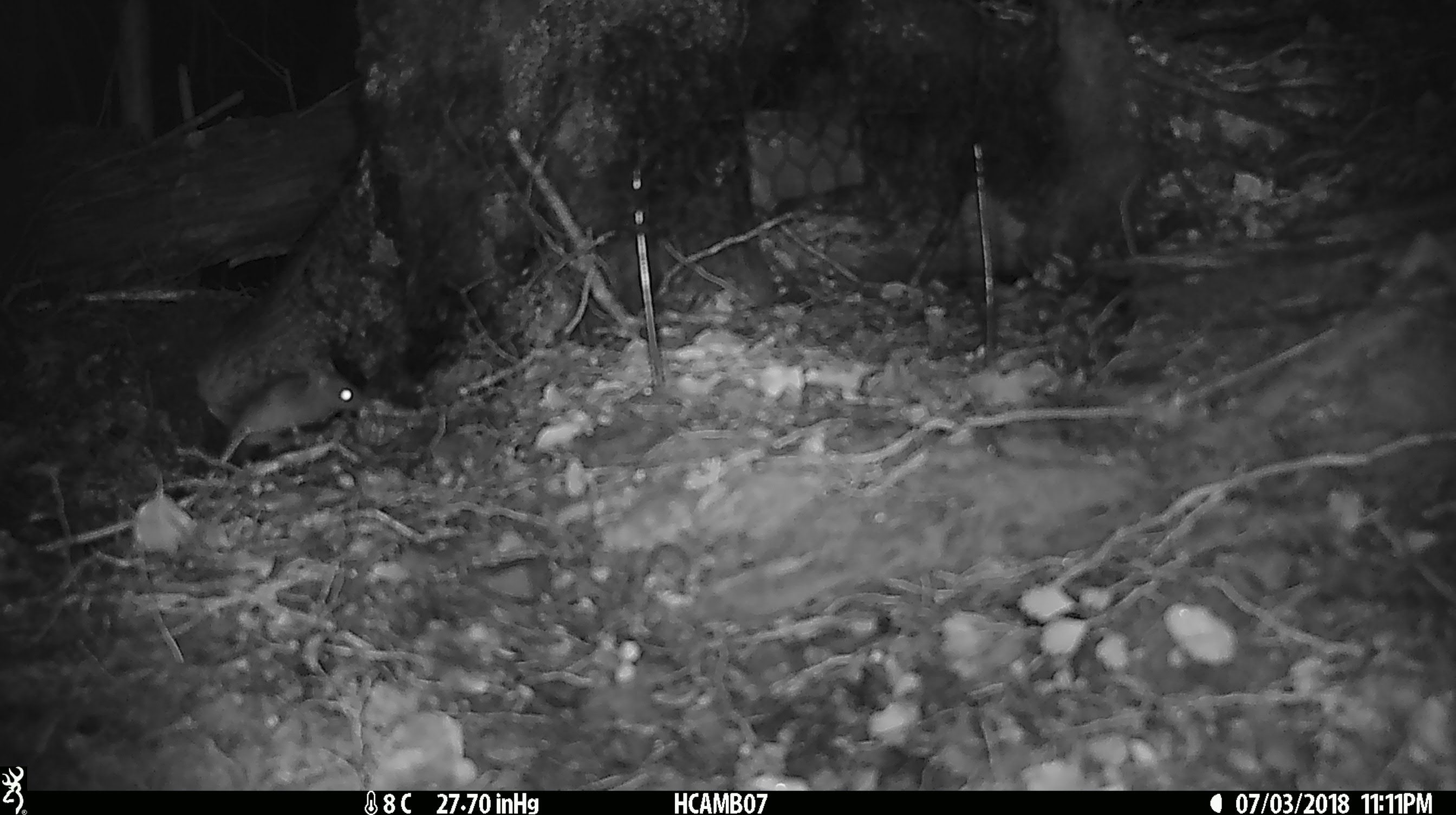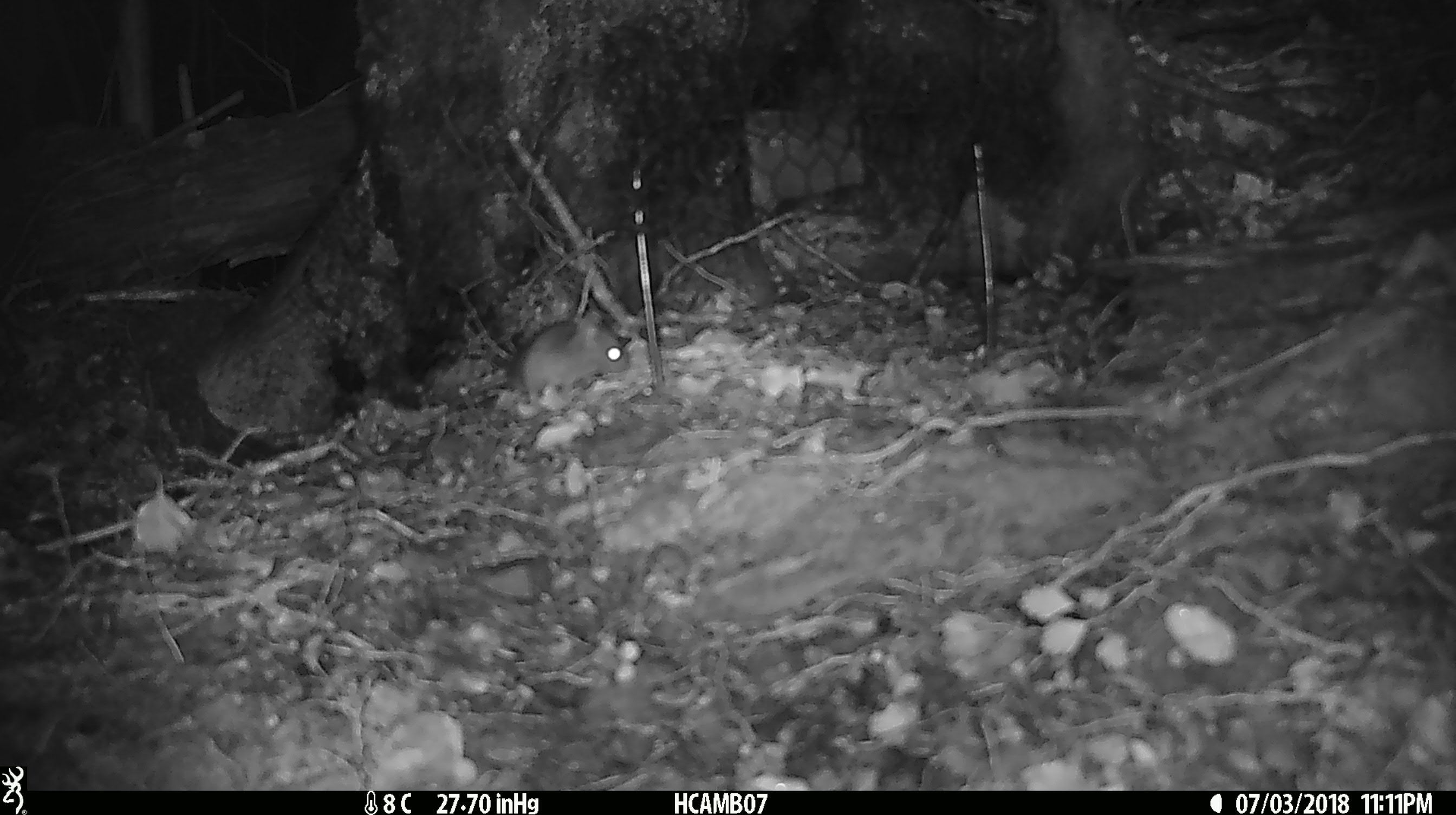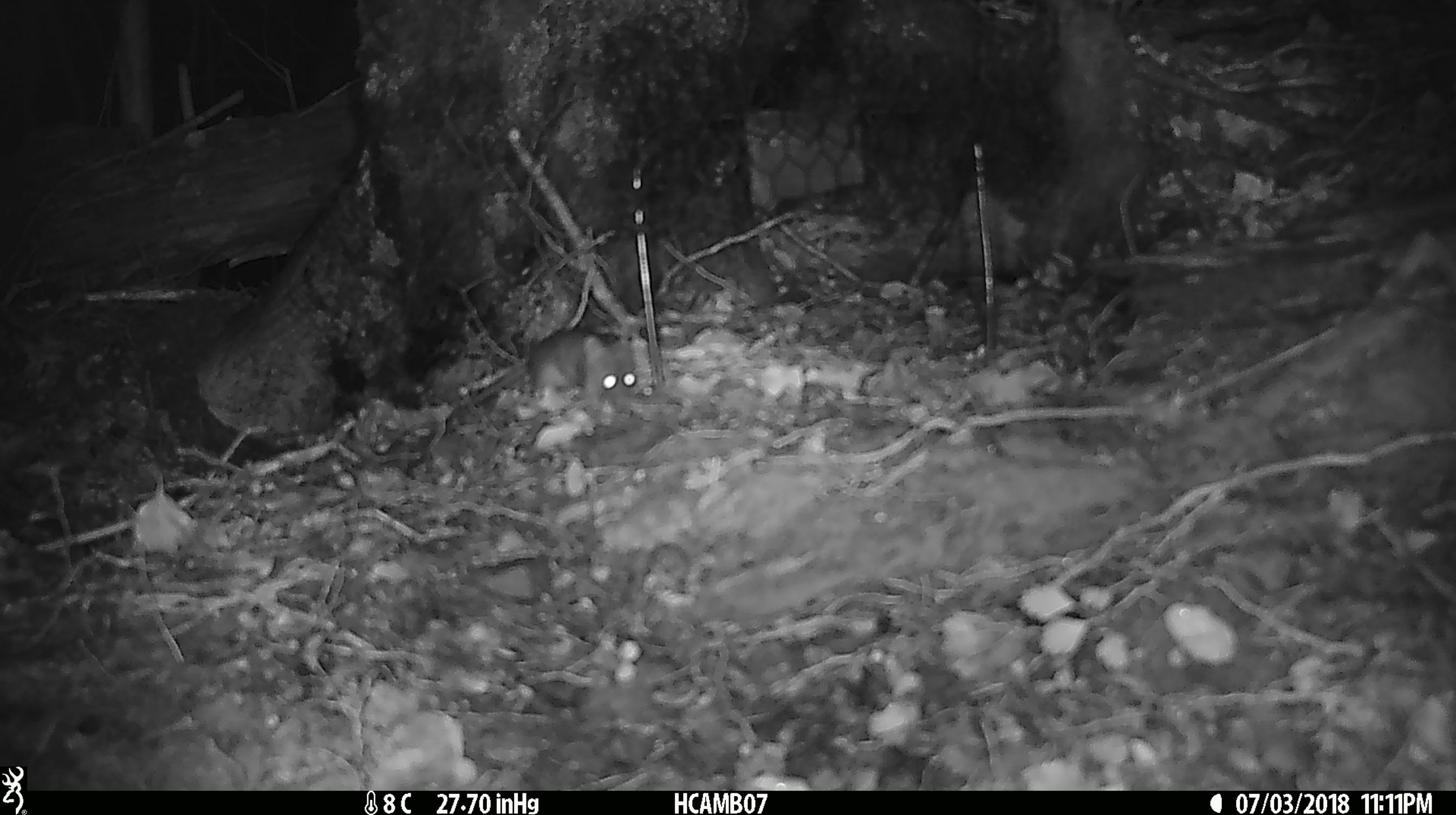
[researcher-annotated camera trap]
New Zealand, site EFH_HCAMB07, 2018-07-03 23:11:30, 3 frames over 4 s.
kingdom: Animalia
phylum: Chordata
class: Mammalia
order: Rodentia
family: Muridae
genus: Mus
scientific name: Mus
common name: mouse